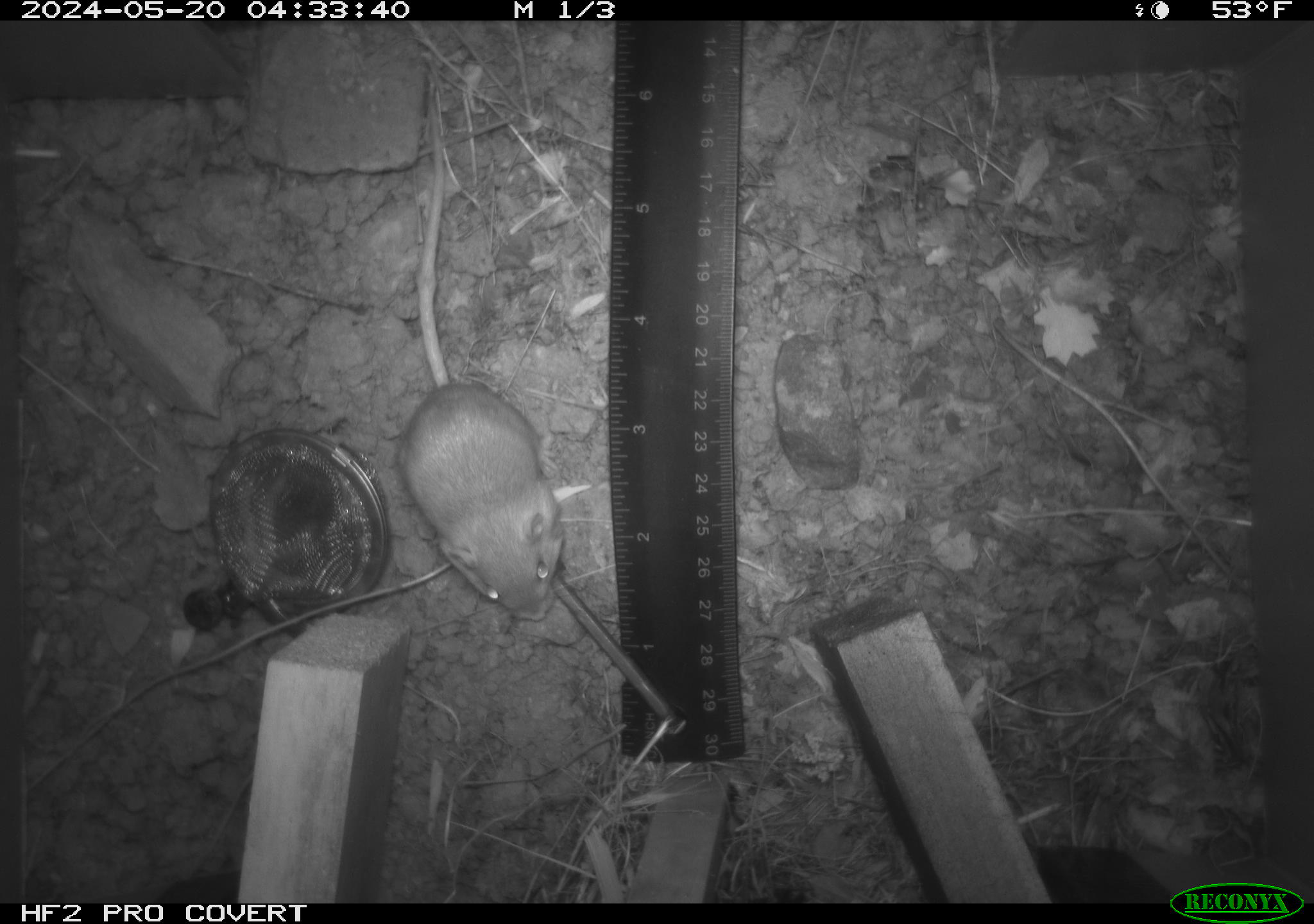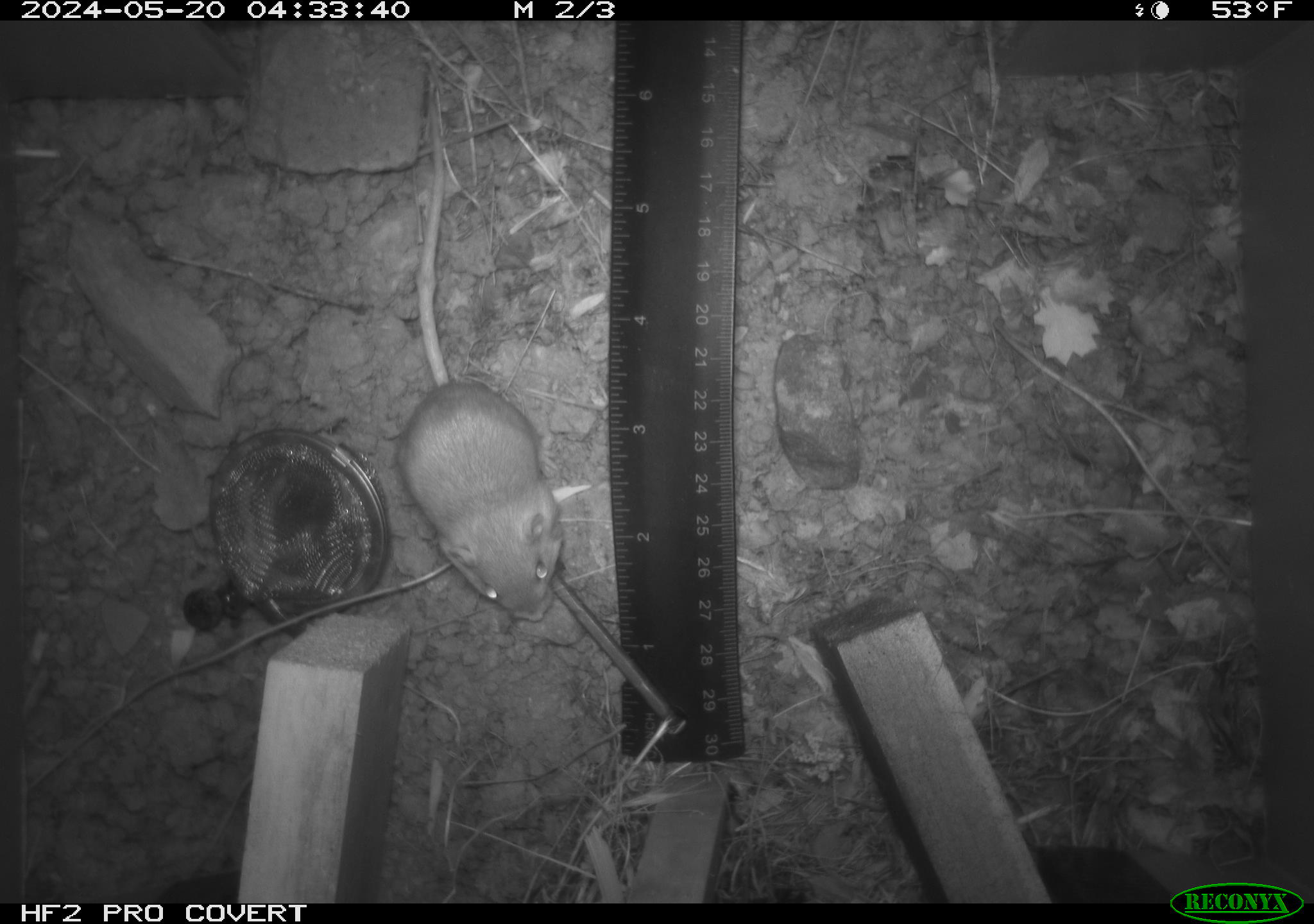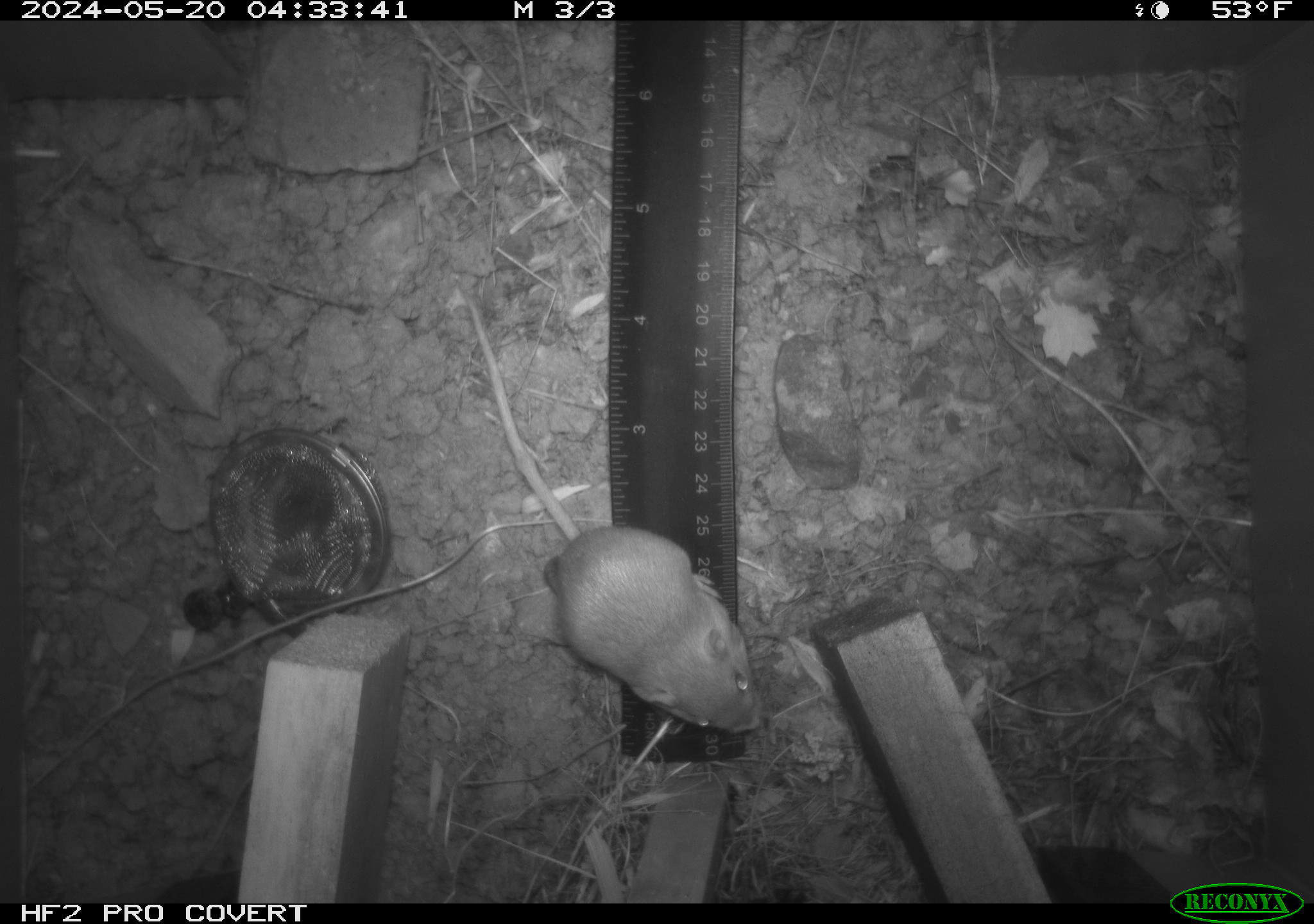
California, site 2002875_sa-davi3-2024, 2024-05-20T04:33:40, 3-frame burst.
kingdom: Animalia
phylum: Chordata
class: Mammalia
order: Rodentia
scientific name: Rodentia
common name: mouse species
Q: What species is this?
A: Mouse species (Rodentia).